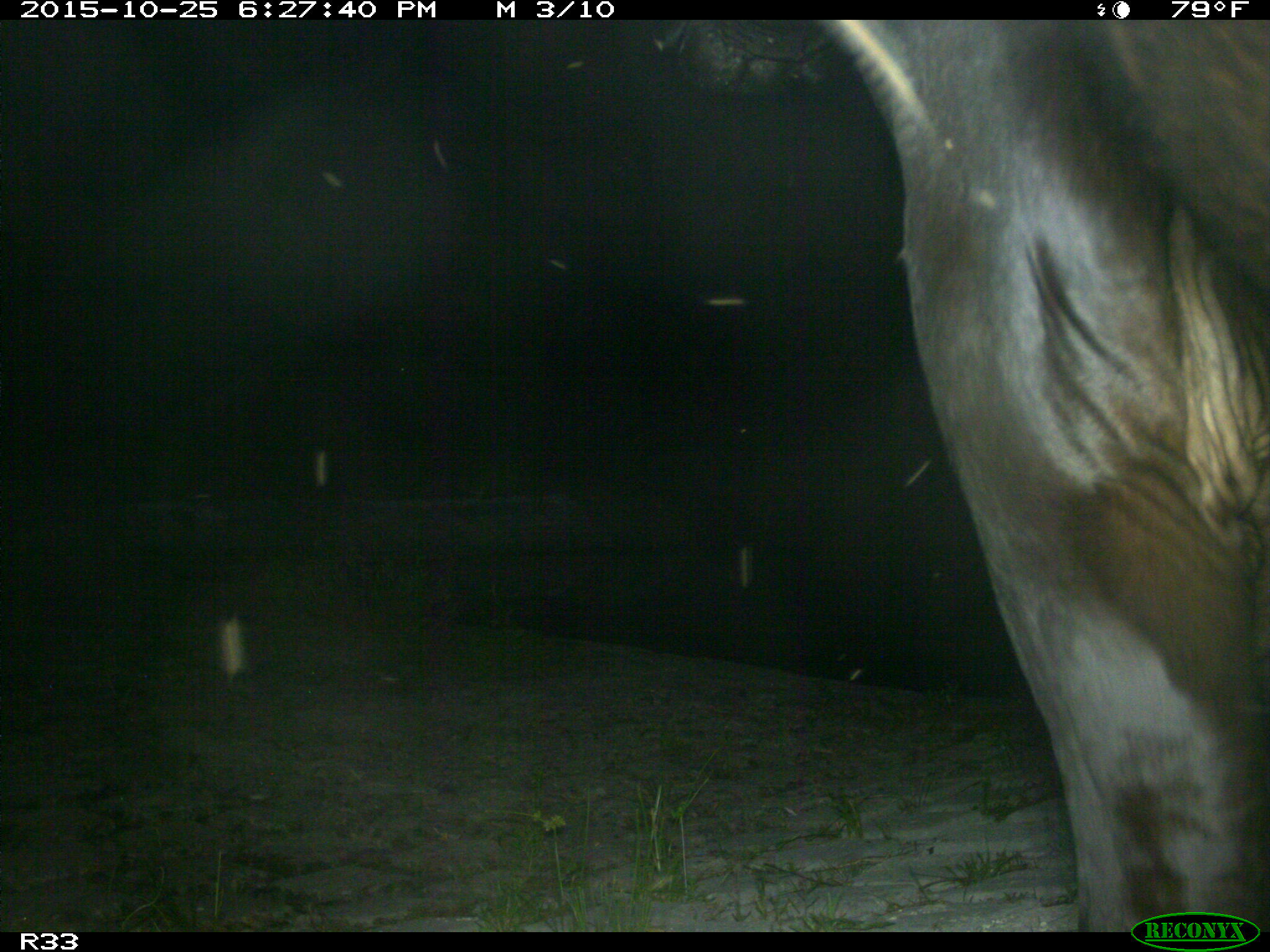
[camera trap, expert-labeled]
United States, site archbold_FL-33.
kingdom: Animalia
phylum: Chordata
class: Mammalia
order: Artiodactyla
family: Bovidae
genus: Bos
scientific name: Bos taurus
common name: domestic cow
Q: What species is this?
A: Bos taurus (domestic cow).